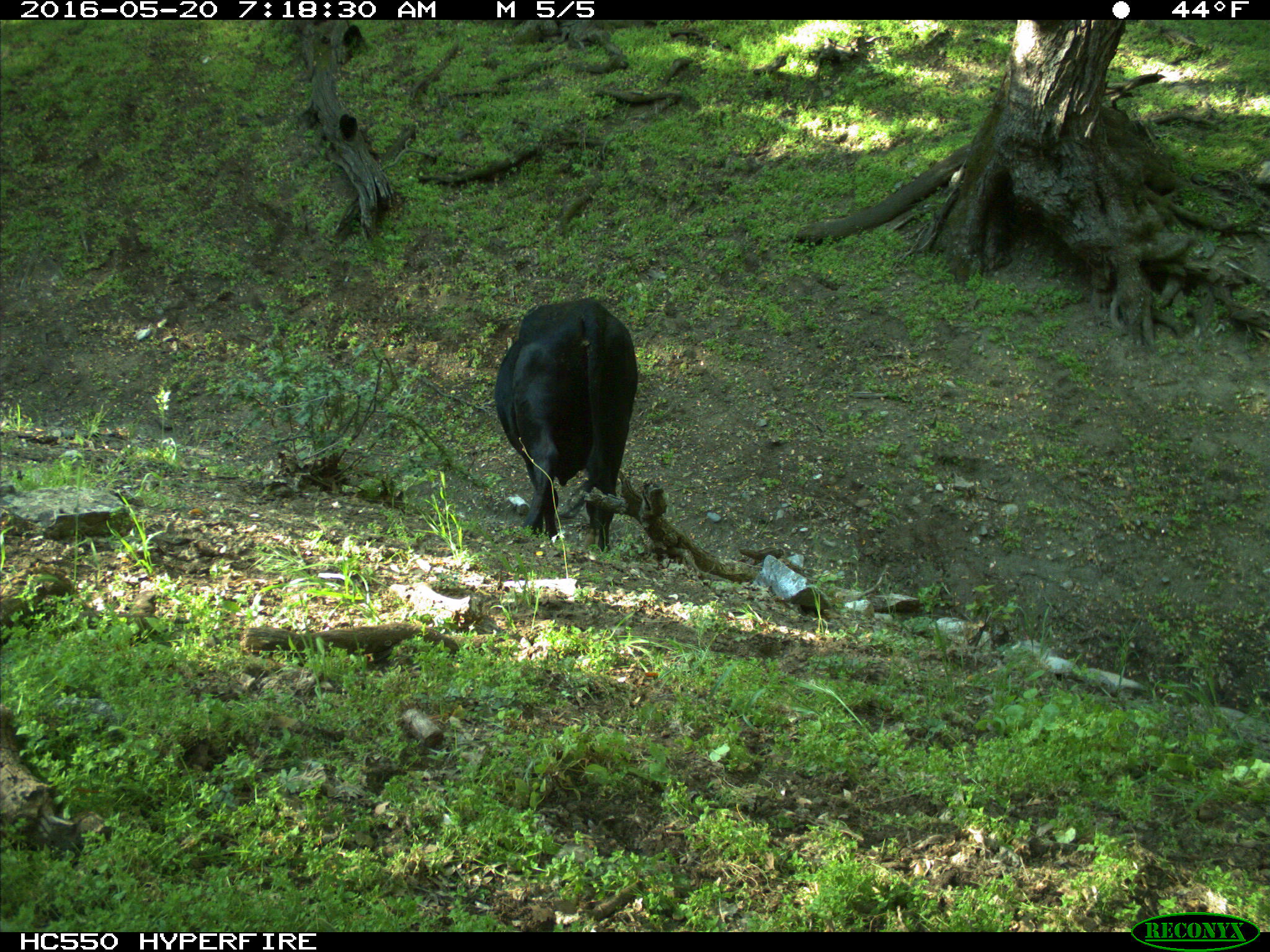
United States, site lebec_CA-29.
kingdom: Animalia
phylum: Chordata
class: Mammalia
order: Artiodactyla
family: Bovidae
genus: Bos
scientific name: Bos taurus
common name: domestic cow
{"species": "Bos taurus (domestic cow)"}